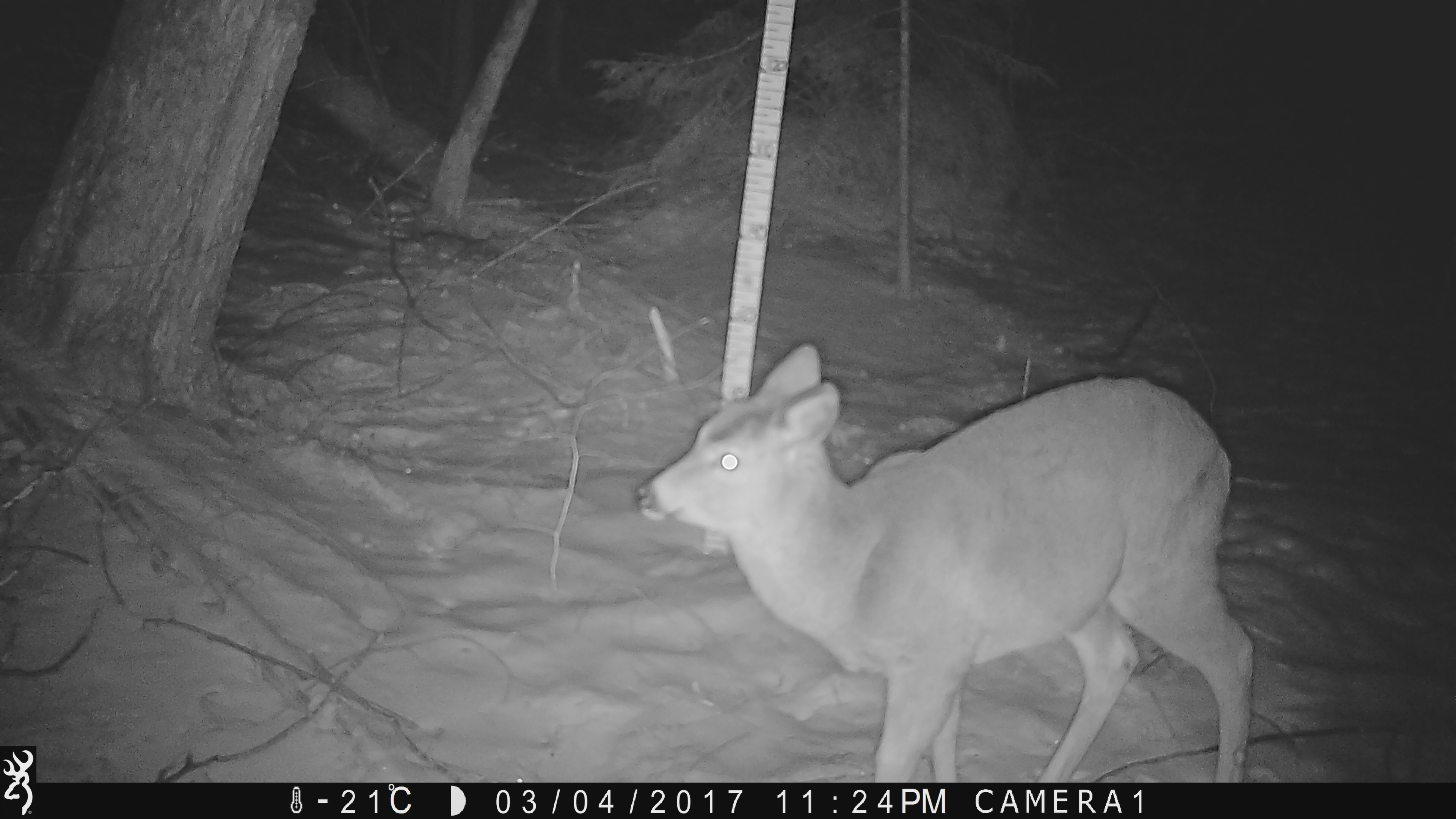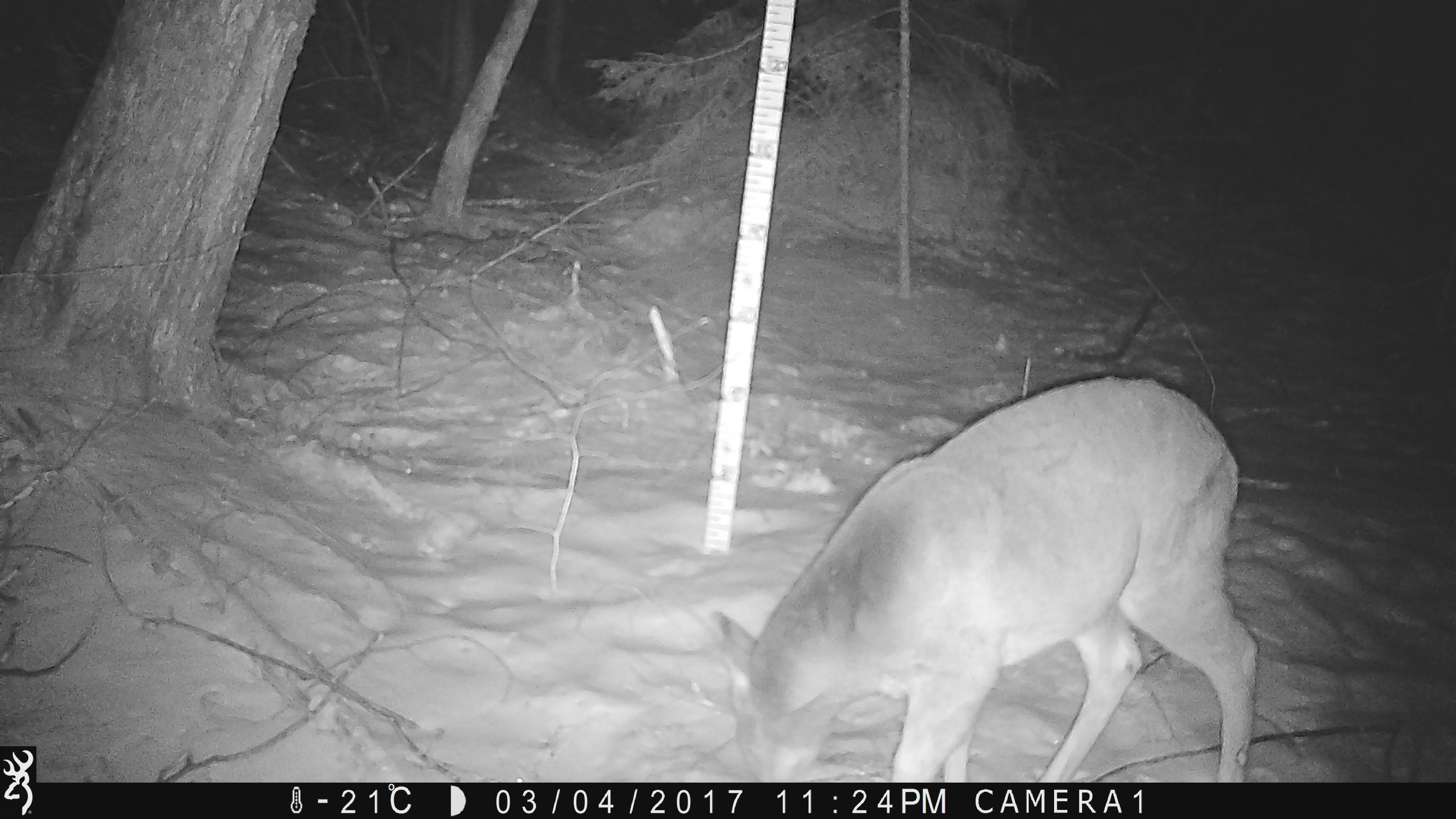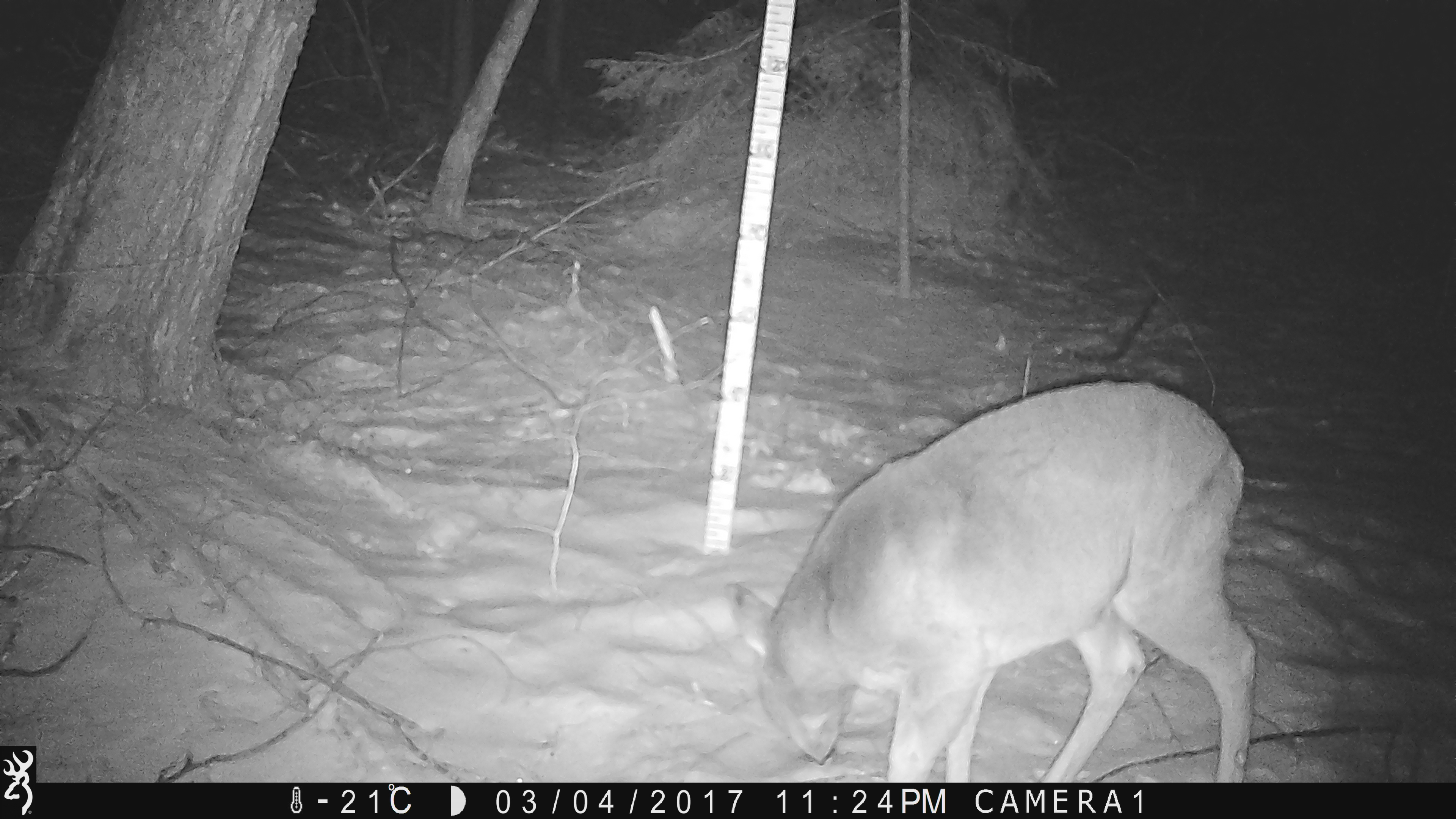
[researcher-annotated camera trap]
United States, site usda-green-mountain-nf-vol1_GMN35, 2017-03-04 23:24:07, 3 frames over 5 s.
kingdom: Animalia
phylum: Chordata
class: Mammalia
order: Artiodactyla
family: Cervidae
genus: Odocoileus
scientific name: Odocoileus virginianus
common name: white-tailed deer